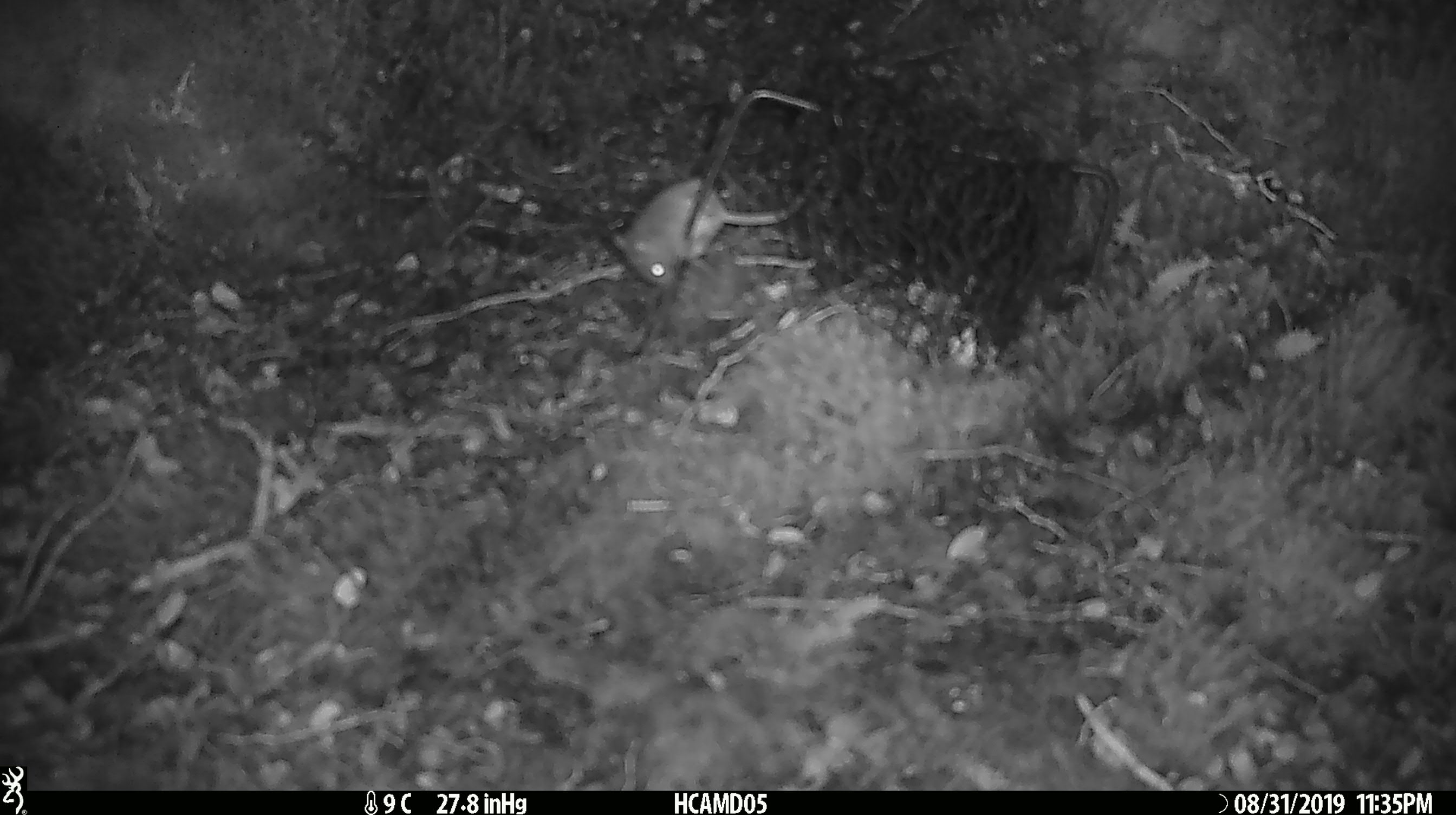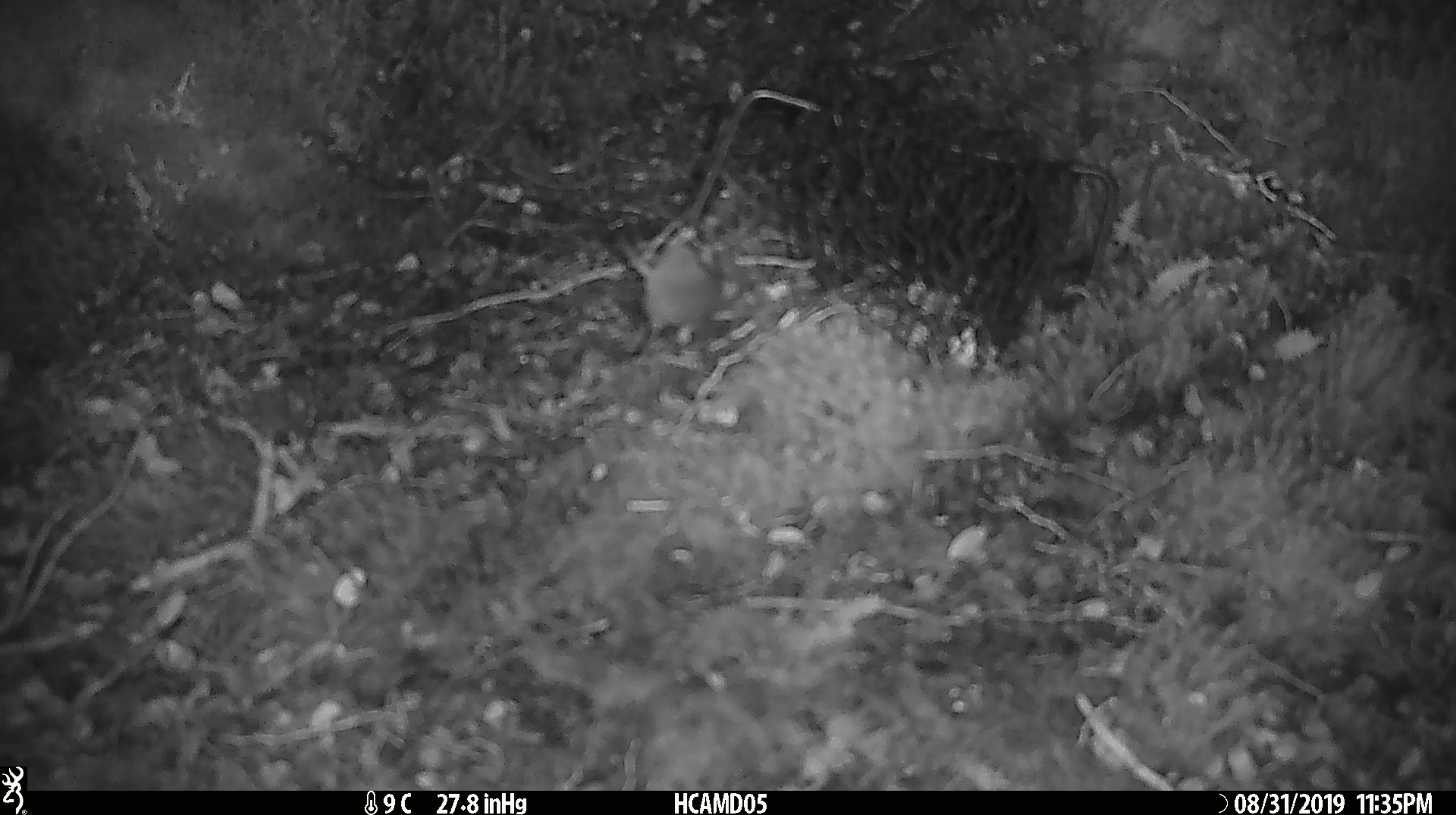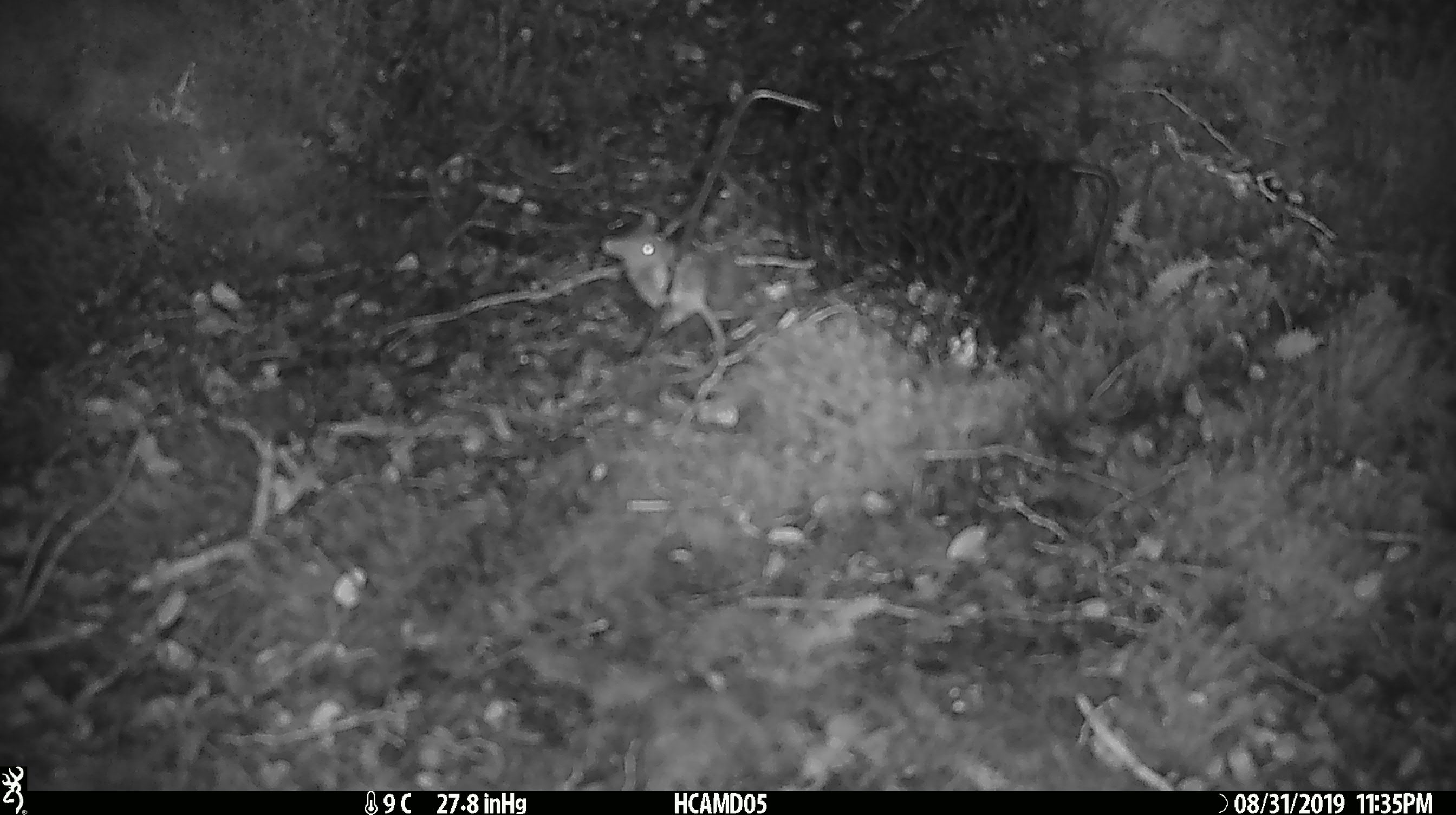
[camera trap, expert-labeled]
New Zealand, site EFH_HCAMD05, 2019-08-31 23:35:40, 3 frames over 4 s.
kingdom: Animalia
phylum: Chordata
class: Mammalia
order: Rodentia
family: Muridae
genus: Mus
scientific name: Mus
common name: mouse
Mouse (Mus).